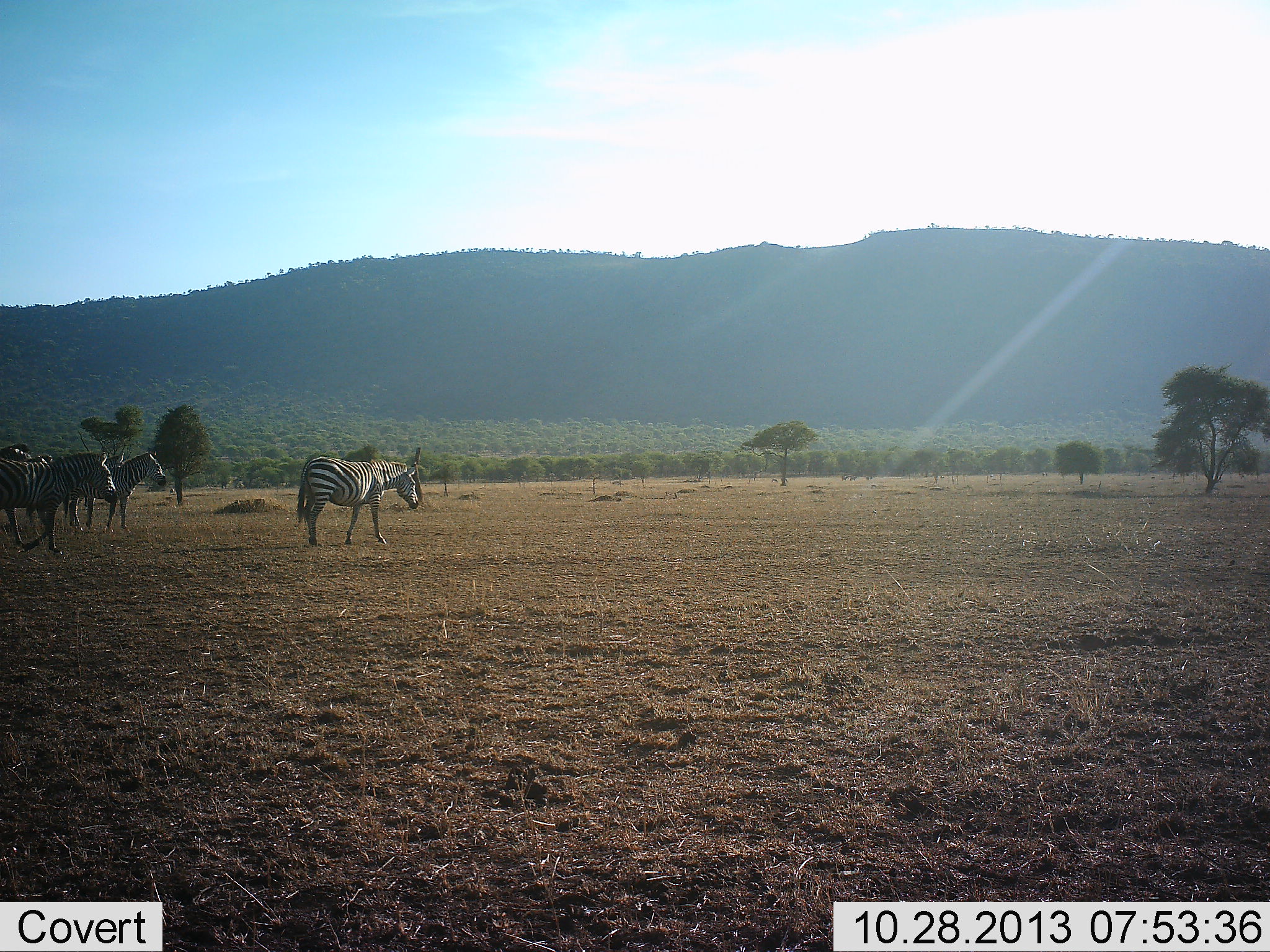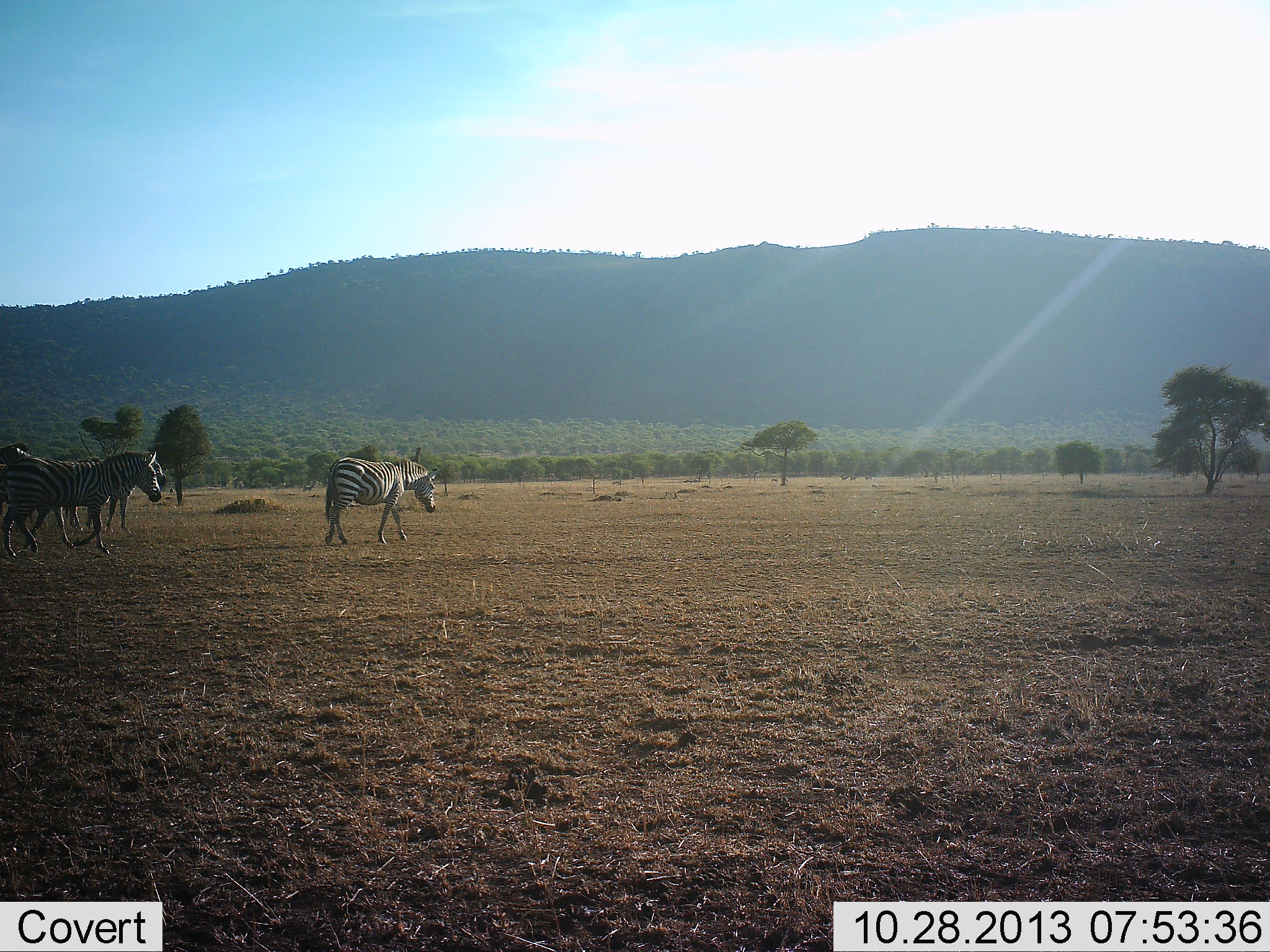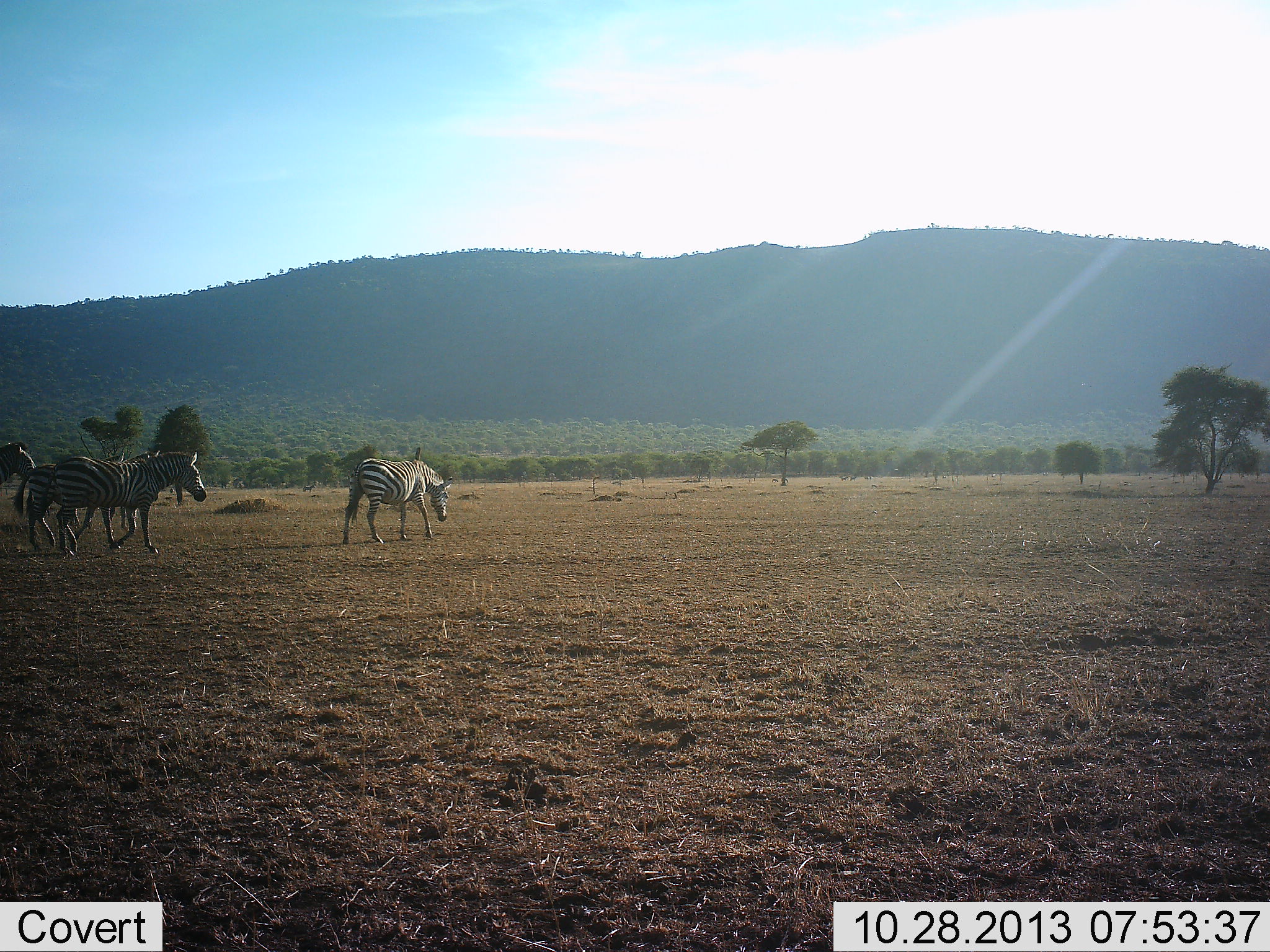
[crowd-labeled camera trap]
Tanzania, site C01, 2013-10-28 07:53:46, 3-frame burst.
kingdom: Animalia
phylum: Chordata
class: Mammalia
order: Perissodactyla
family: Equidae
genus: Equus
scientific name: Equus quagga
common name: plains zebra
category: zebra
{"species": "zebra (plains zebra) (Equus quagga)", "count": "4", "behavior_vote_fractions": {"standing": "30%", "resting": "0%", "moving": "100%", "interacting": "0%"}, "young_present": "0%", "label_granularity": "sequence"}